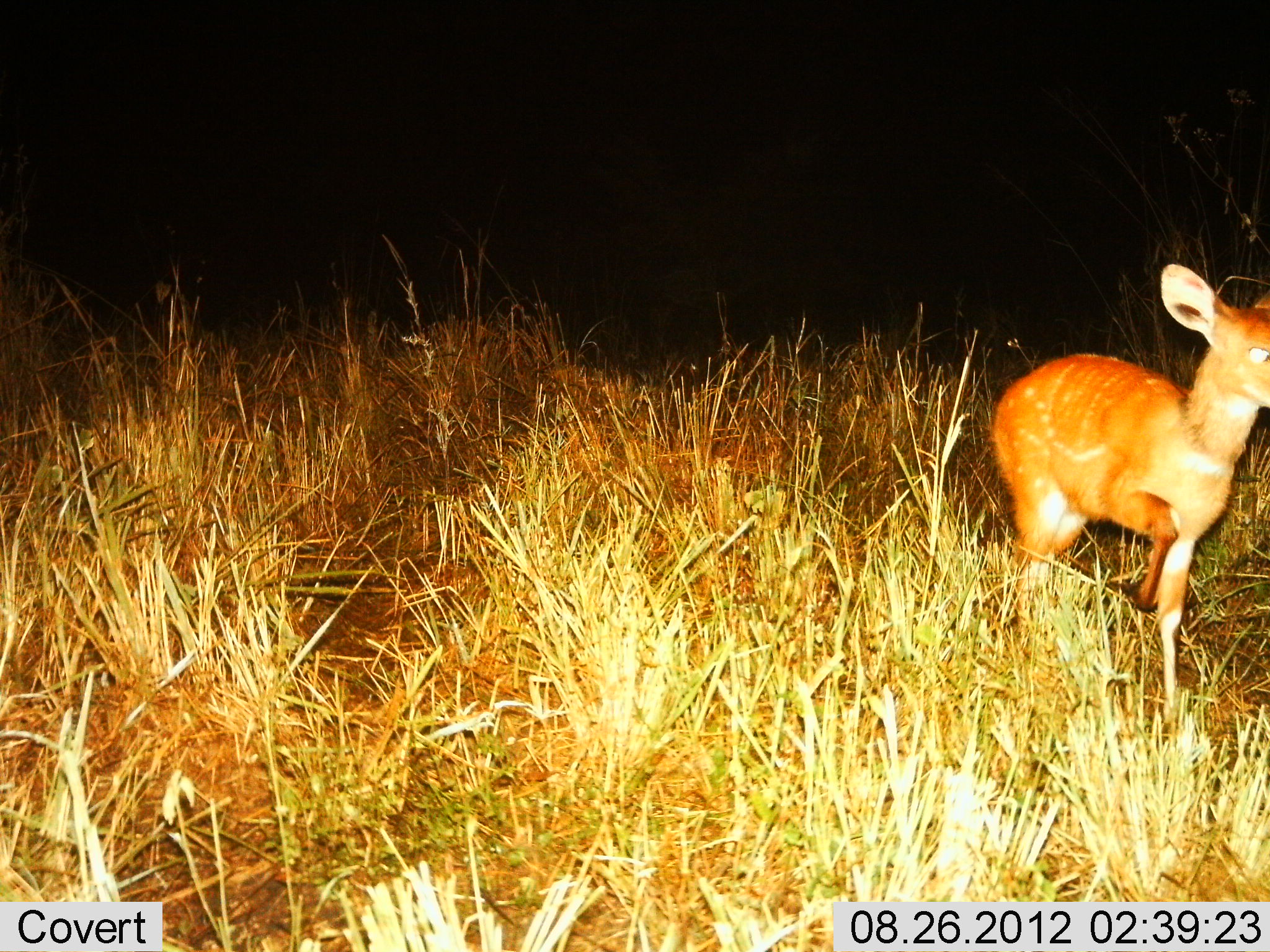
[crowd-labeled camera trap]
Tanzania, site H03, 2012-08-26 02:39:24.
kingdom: Animalia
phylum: Chordata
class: Mammalia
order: Artiodactyla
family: Bovidae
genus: Tragelaphus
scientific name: Tragelaphus scriptus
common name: bushbuck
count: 1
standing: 50%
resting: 0%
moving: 50%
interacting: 0%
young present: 0%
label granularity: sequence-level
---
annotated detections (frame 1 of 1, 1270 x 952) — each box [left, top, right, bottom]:
animal: [990, 261, 1270, 743]